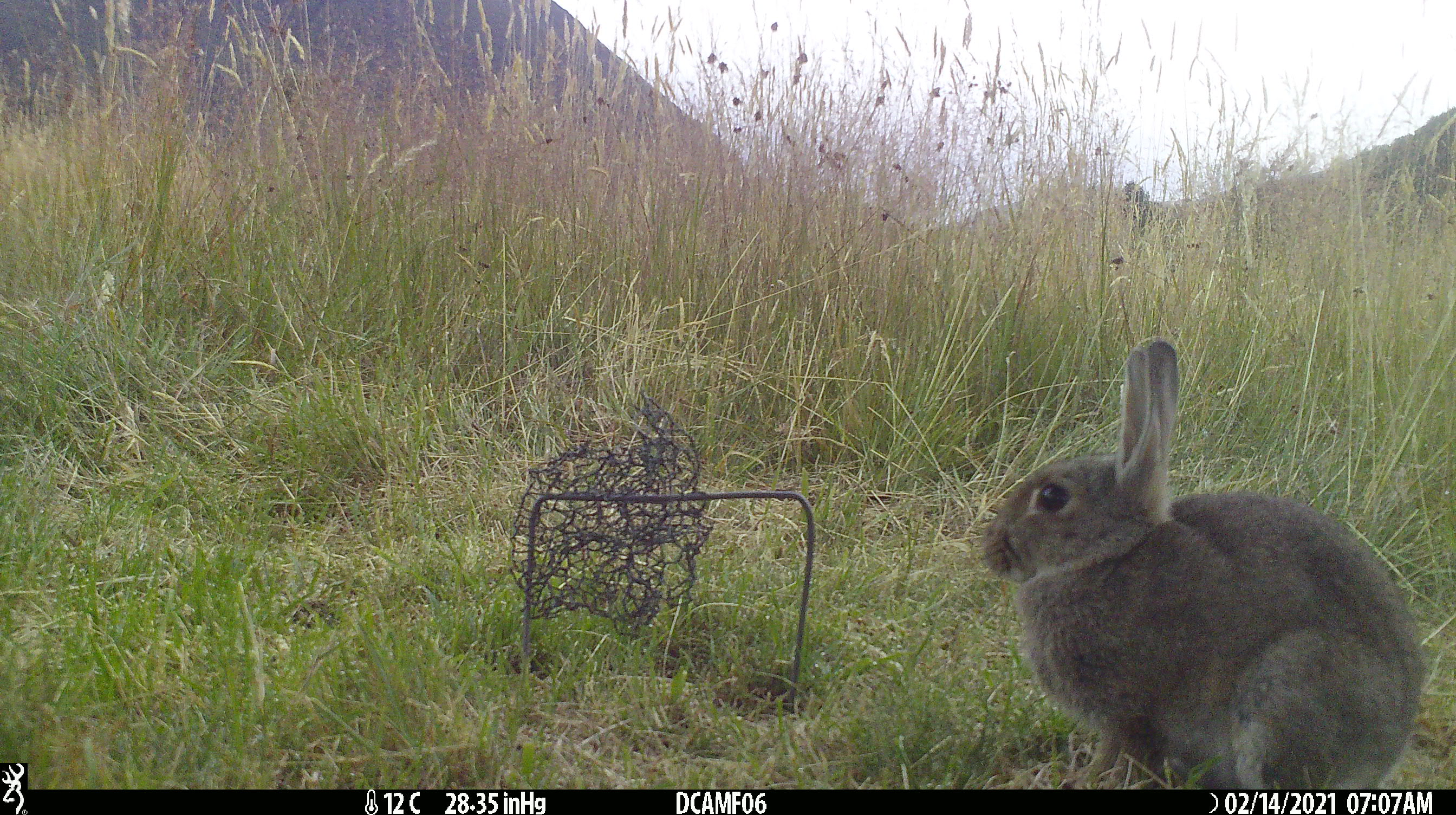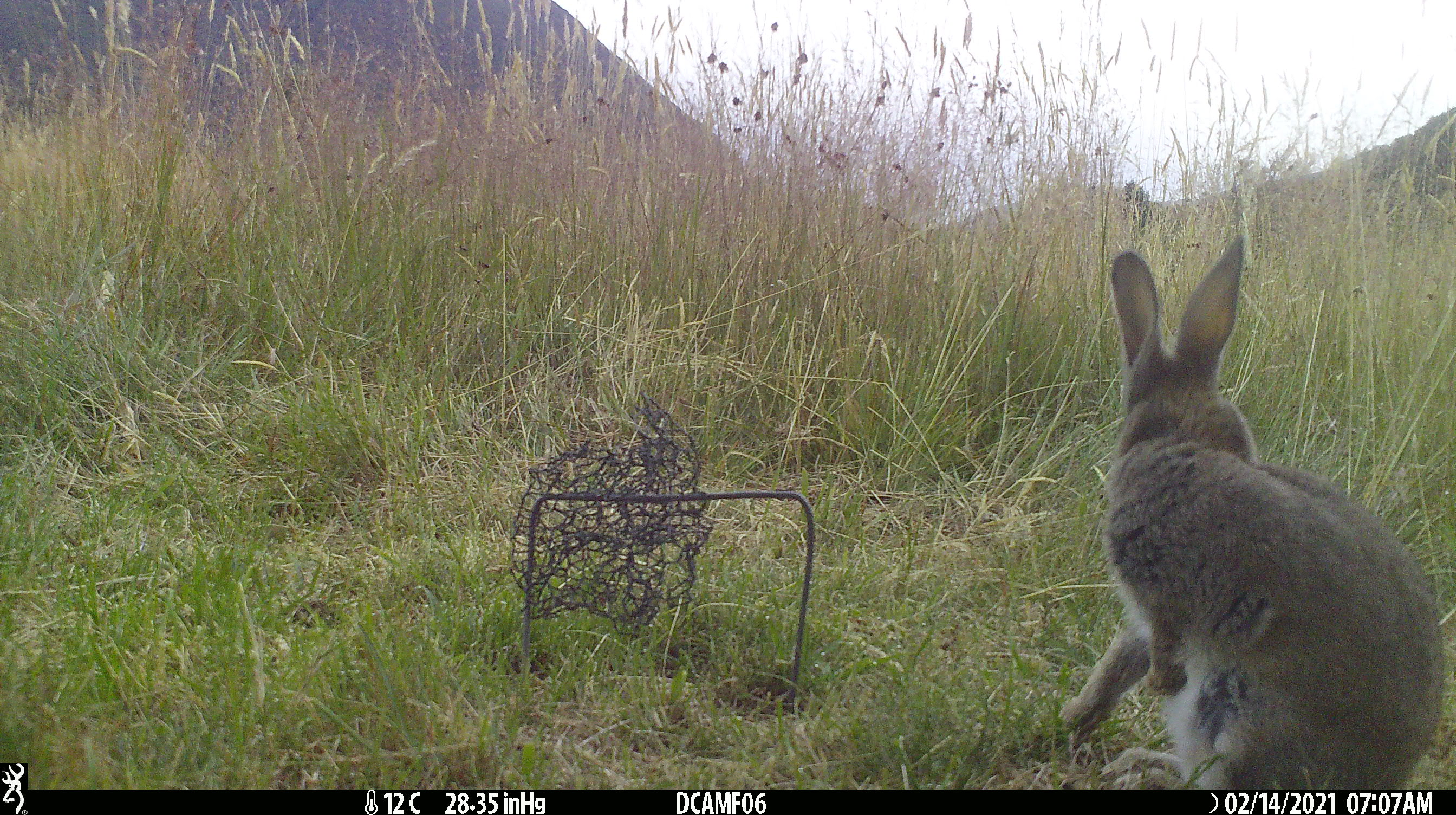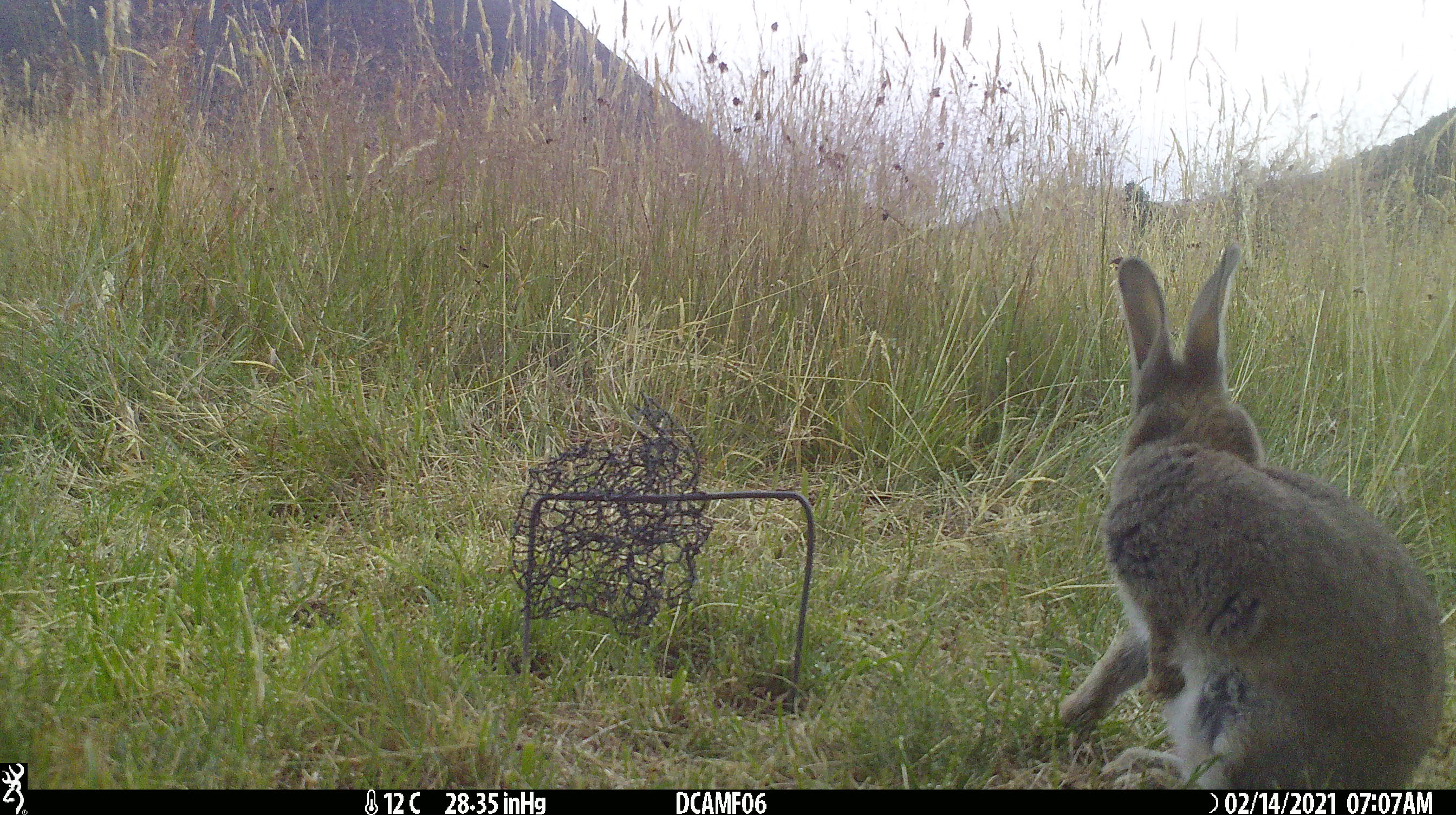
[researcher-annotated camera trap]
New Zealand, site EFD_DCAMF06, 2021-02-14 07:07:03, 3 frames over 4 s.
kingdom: Animalia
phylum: Chordata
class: Mammalia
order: Lagomorpha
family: Leporidae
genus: Oryctolagus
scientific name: Oryctolagus cuniculus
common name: european rabbit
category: rabbit